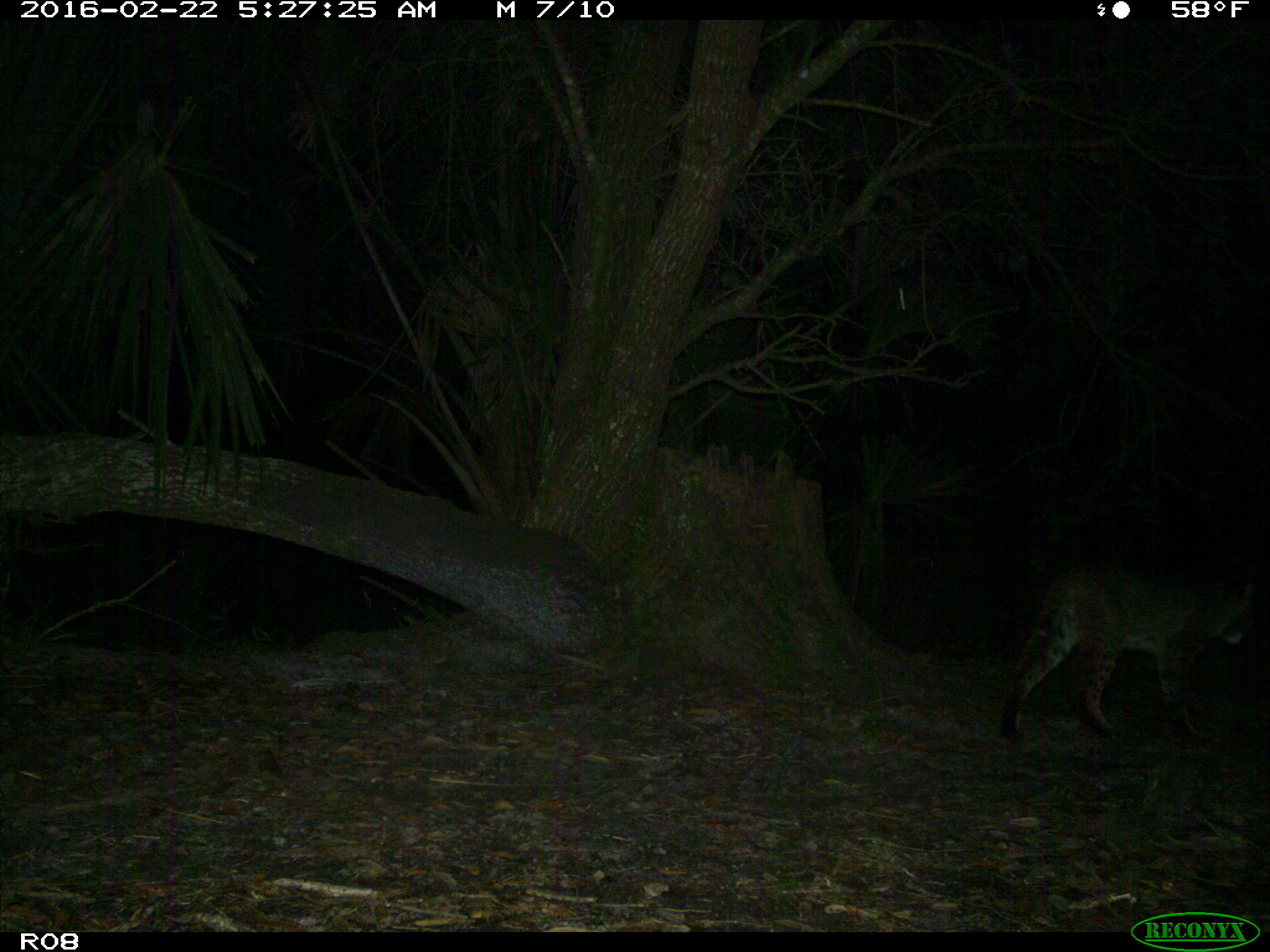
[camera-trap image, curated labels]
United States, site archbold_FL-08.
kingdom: Animalia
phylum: Chordata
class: Mammalia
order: Carnivora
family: Felidae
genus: Lynx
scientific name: Lynx rufus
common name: bobcat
Lynx rufus (bobcat).